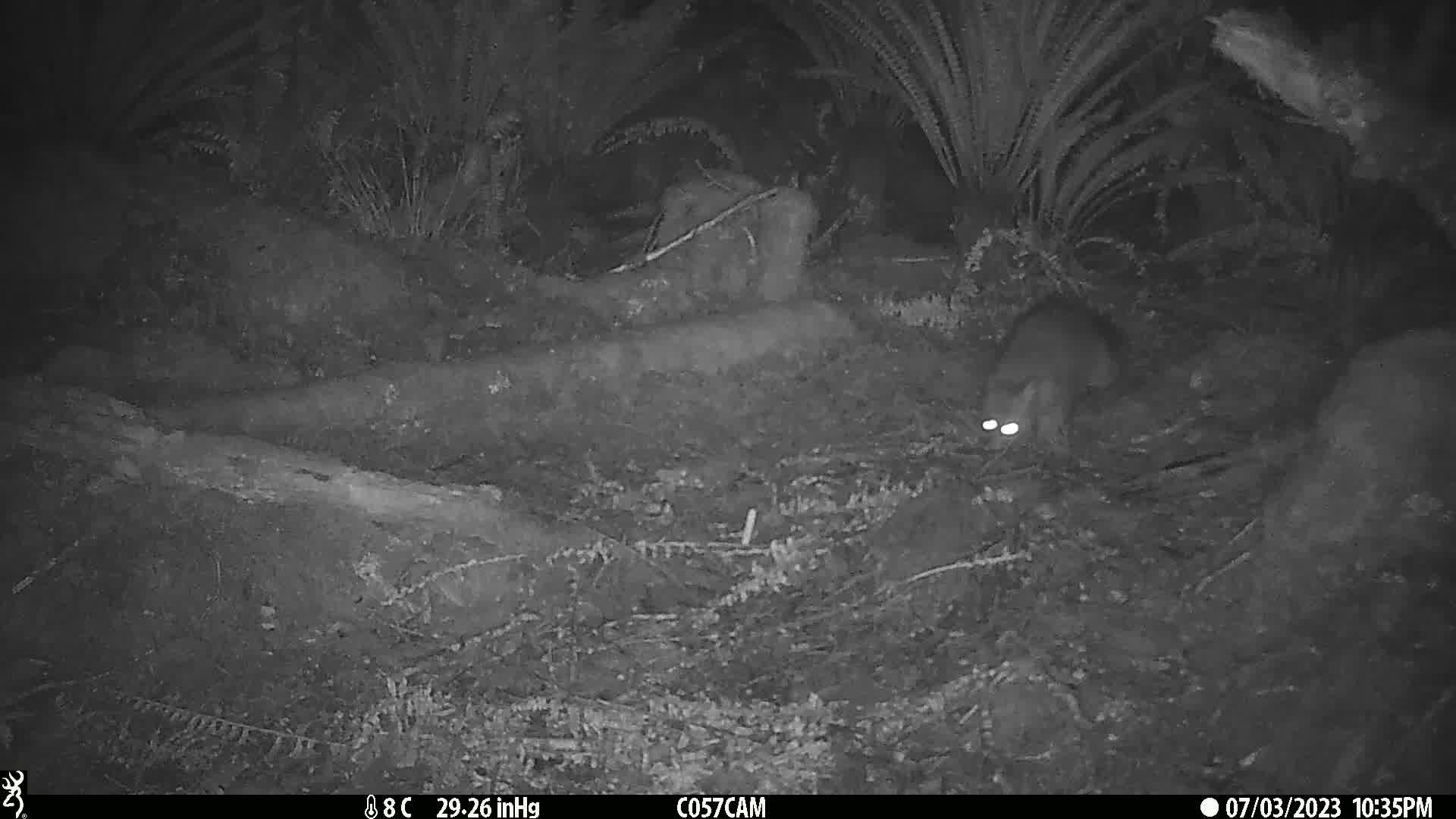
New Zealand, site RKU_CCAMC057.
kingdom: Animalia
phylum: Chordata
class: Mammalia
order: Diprotodontia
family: Phalangeridae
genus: Trichosurus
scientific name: Trichosurus vulpecula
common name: common brushtail possum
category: possum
Possum (common brushtail possum) (Trichosurus vulpecula).